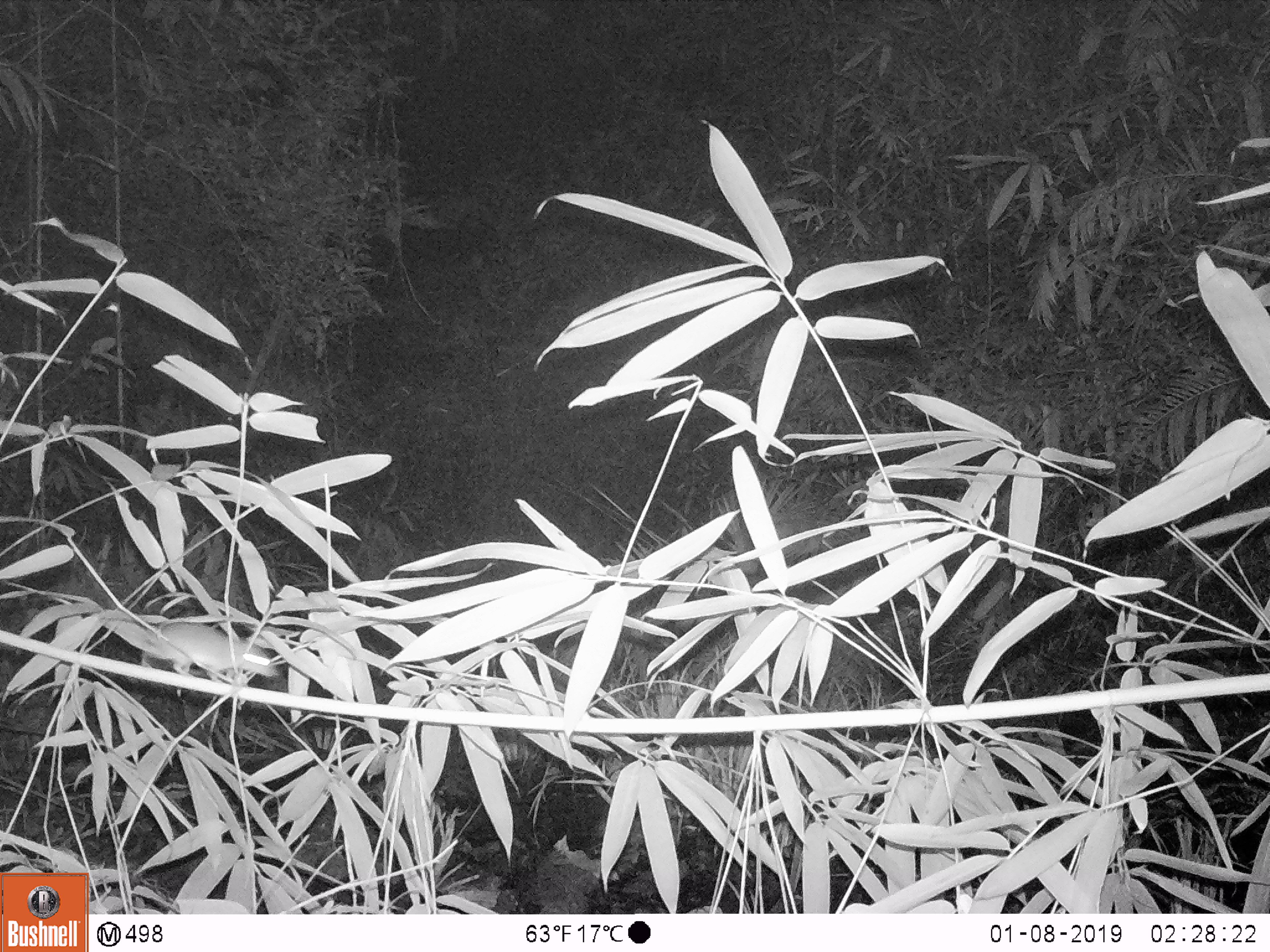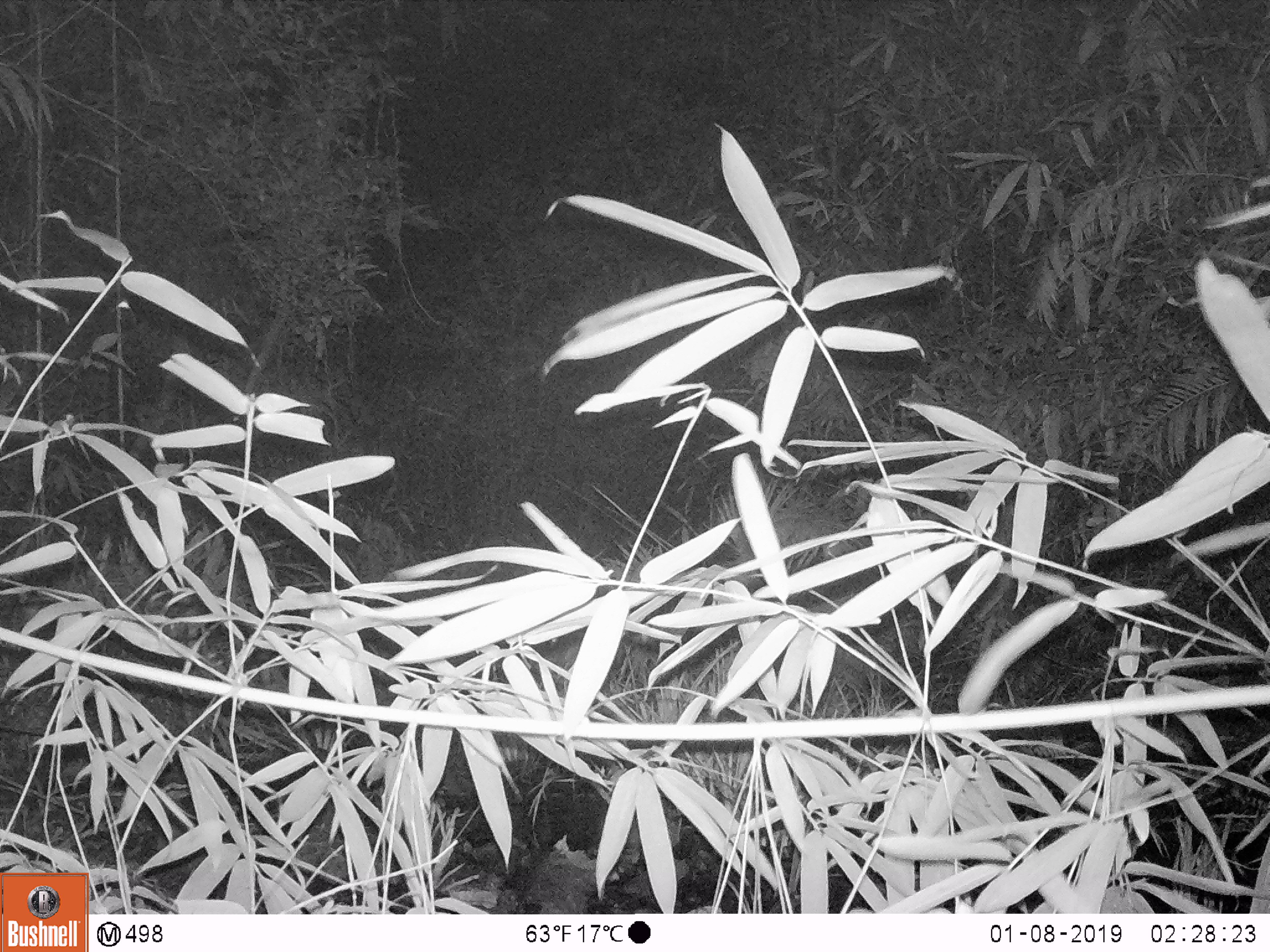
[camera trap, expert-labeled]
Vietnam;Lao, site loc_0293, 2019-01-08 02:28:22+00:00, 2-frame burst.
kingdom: Animalia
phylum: Chordata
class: Mammalia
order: Rodentia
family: Muridae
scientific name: Muridae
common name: old-world mice and rats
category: unidentified murid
Unidentified murid (old-world mice and rats) (Muridae). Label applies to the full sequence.